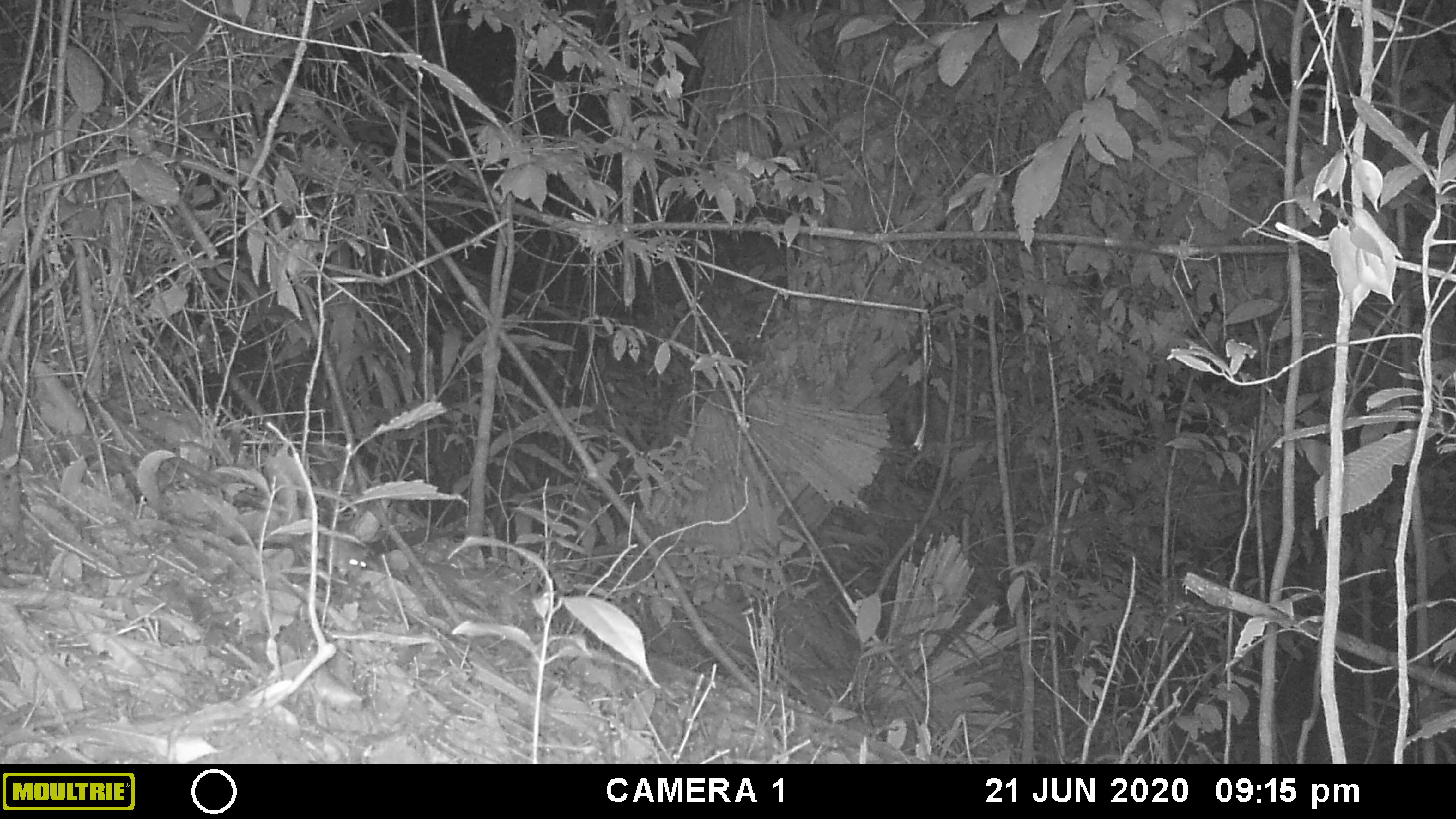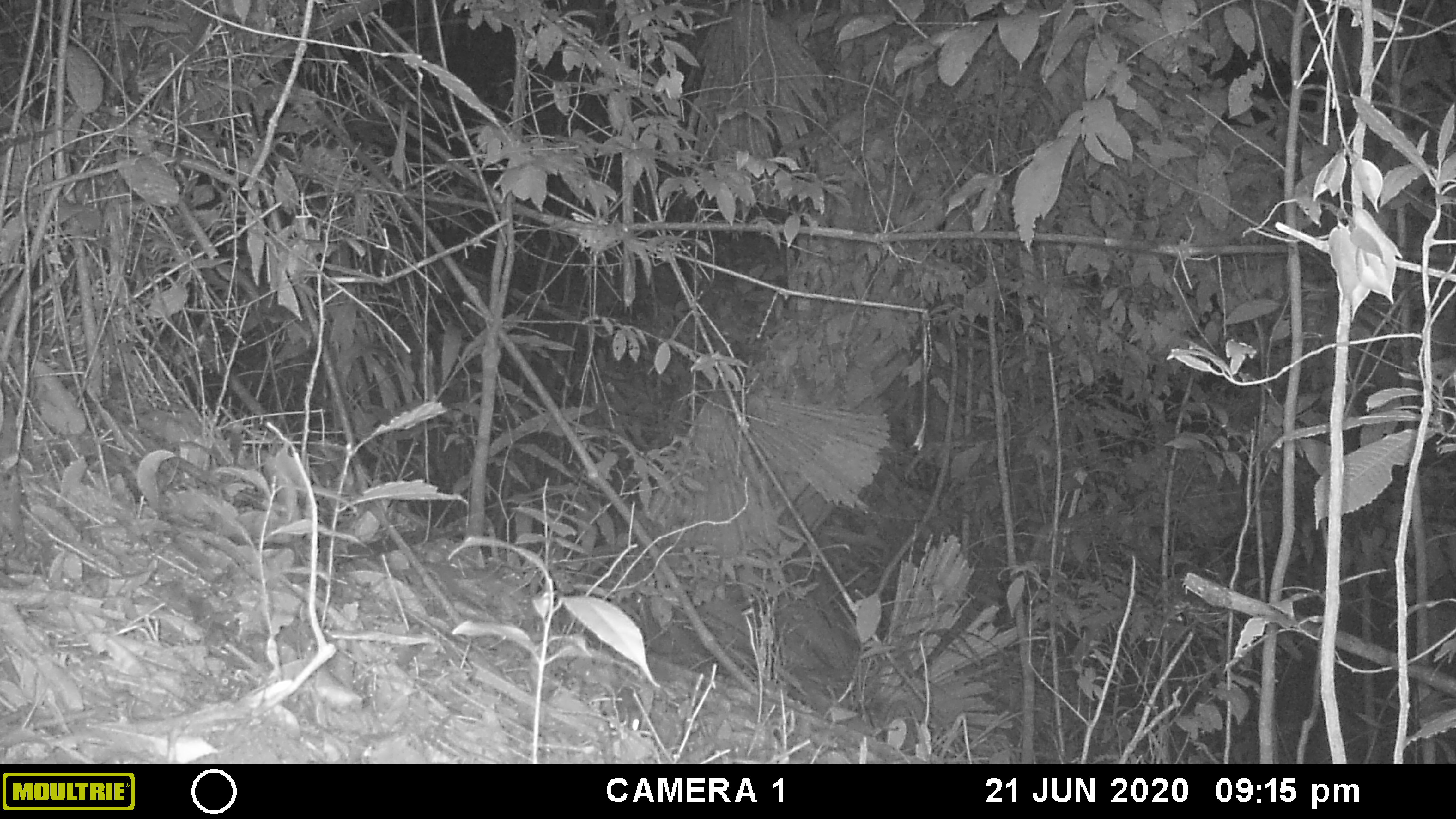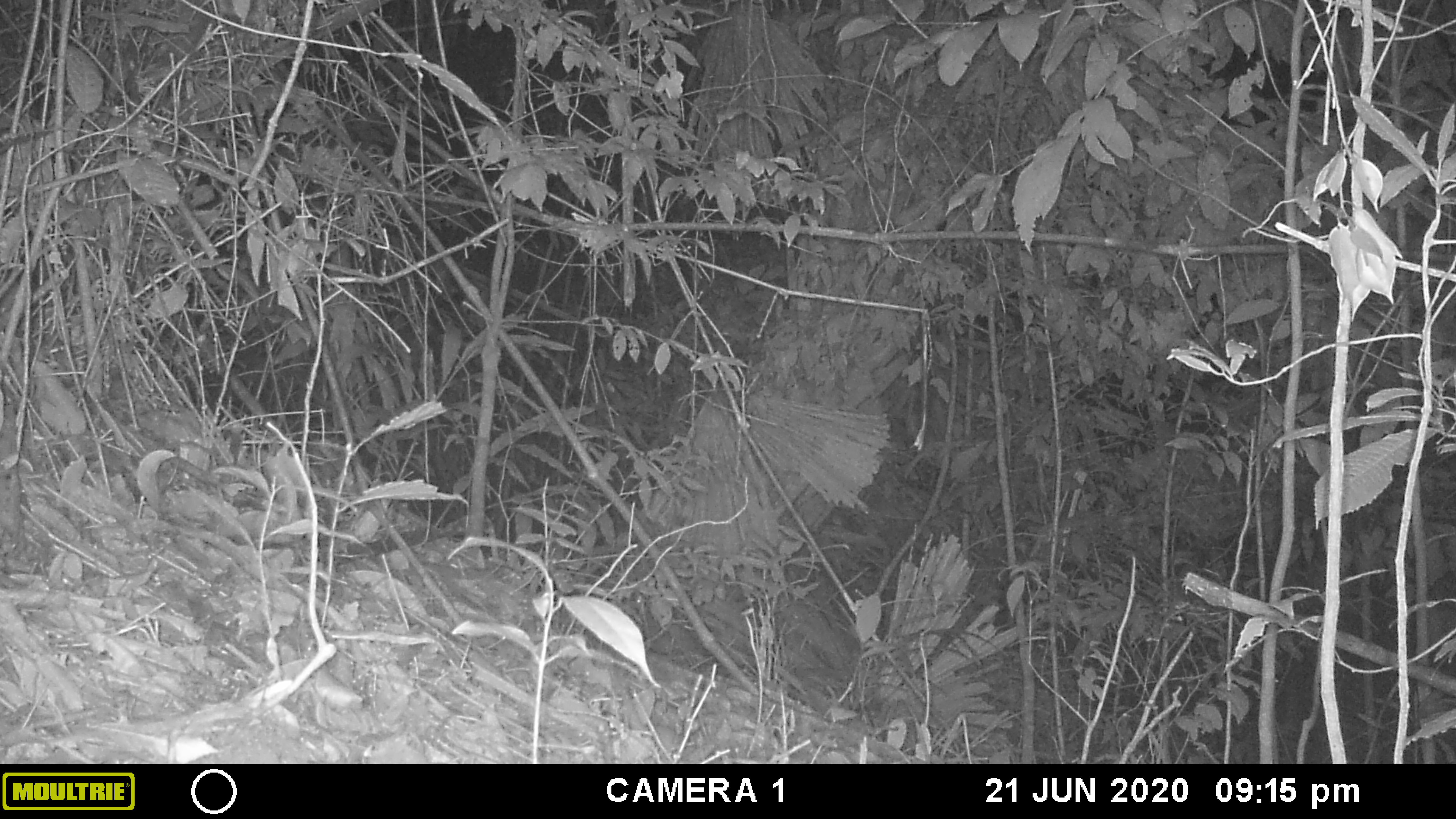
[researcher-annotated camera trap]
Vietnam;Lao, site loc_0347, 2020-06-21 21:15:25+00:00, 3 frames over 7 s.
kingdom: Animalia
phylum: Chordata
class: Mammalia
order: Rodentia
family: Muridae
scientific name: Muridae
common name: old-world mice and rats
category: unidentified murid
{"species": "unidentified murid (old-world mice and rats) (Muridae)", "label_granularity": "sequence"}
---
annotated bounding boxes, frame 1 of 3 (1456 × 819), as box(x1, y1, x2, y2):
unidentified murid: box(291, 533, 367, 577)